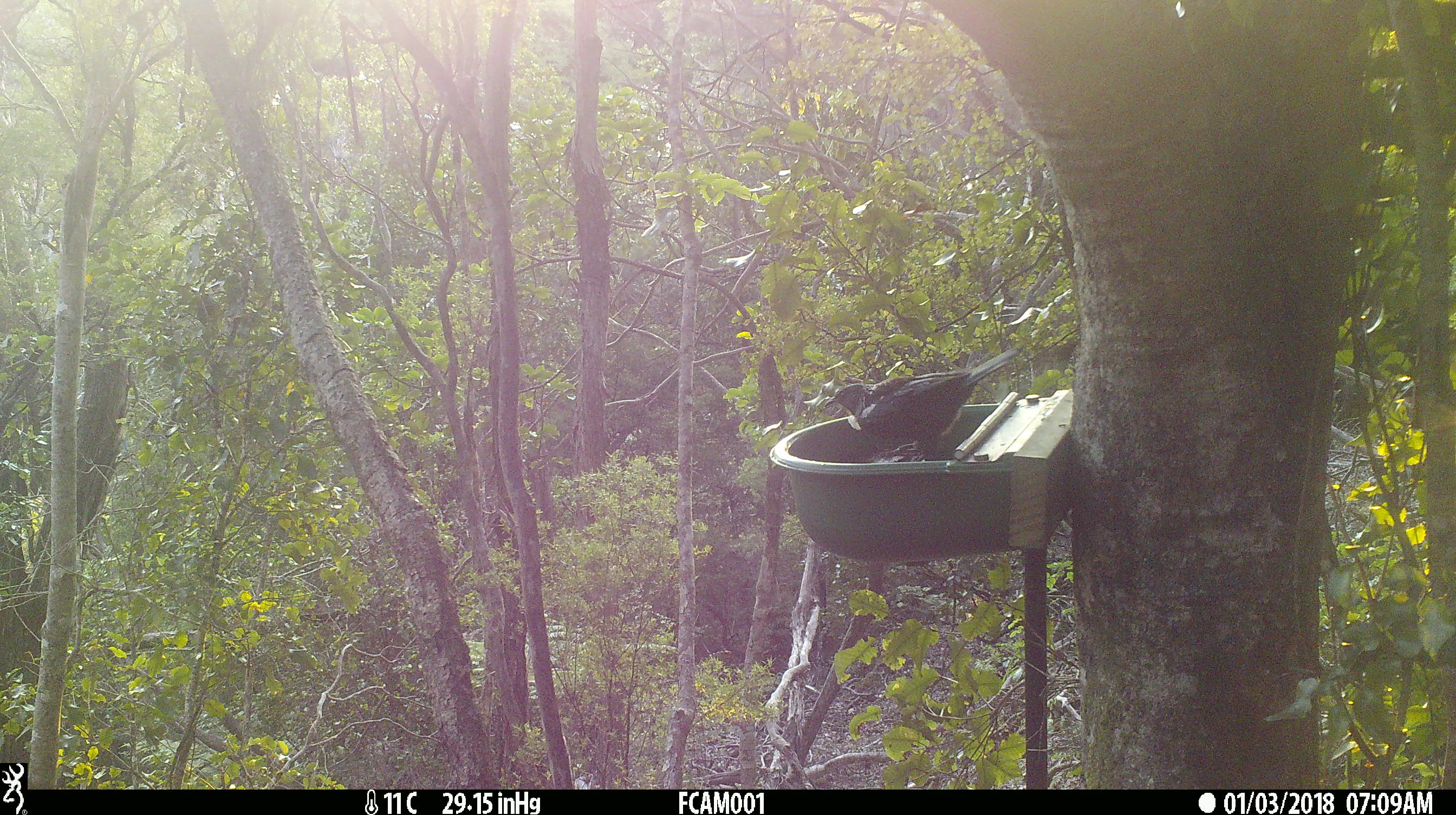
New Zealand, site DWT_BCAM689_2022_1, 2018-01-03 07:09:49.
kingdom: Animalia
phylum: Chordata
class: Aves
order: Passeriformes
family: Meliphagidae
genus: Prosthemadera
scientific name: Prosthemadera novaeseelandiae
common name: tui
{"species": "tui (Prosthemadera novaeseelandiae)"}